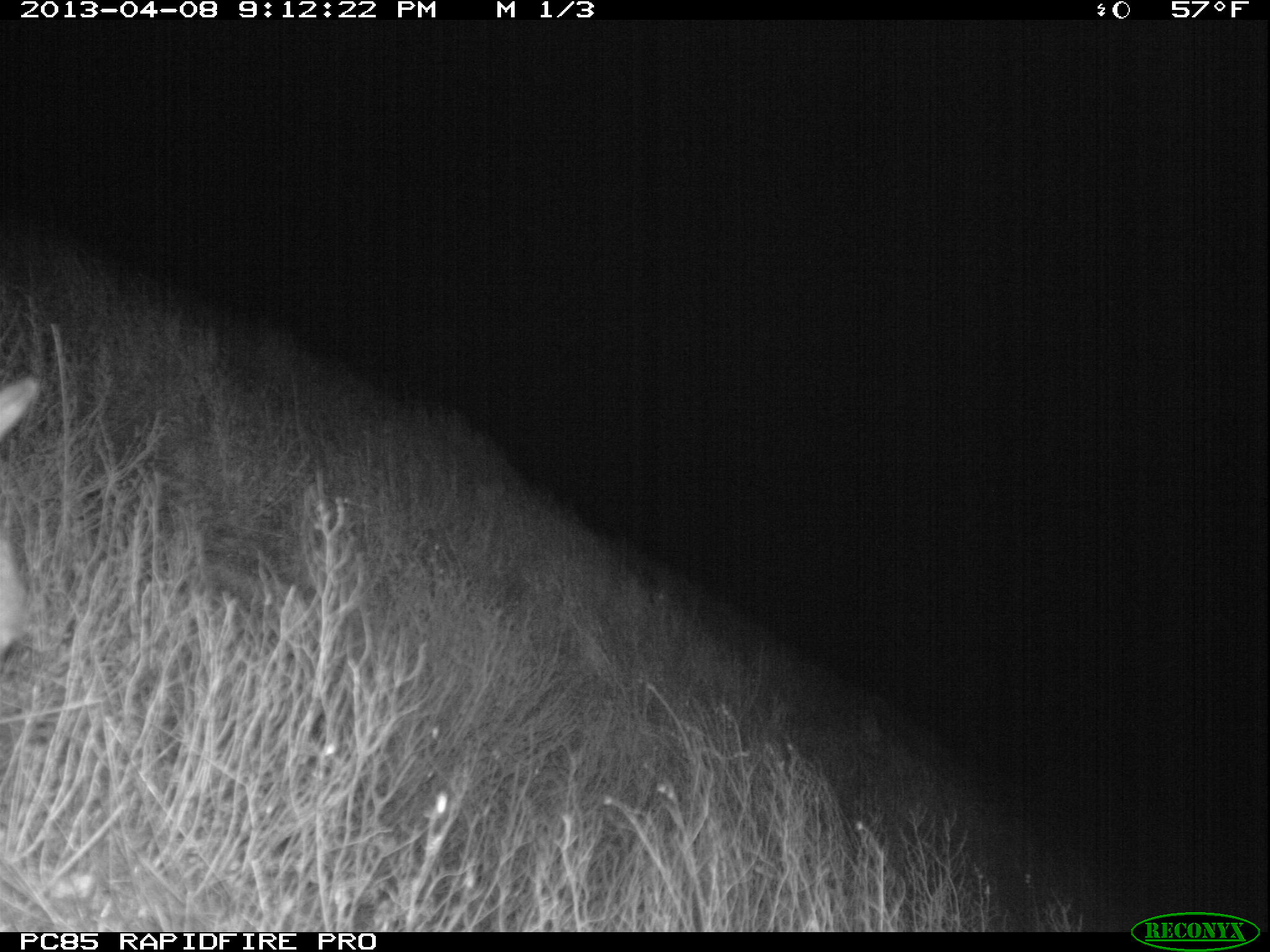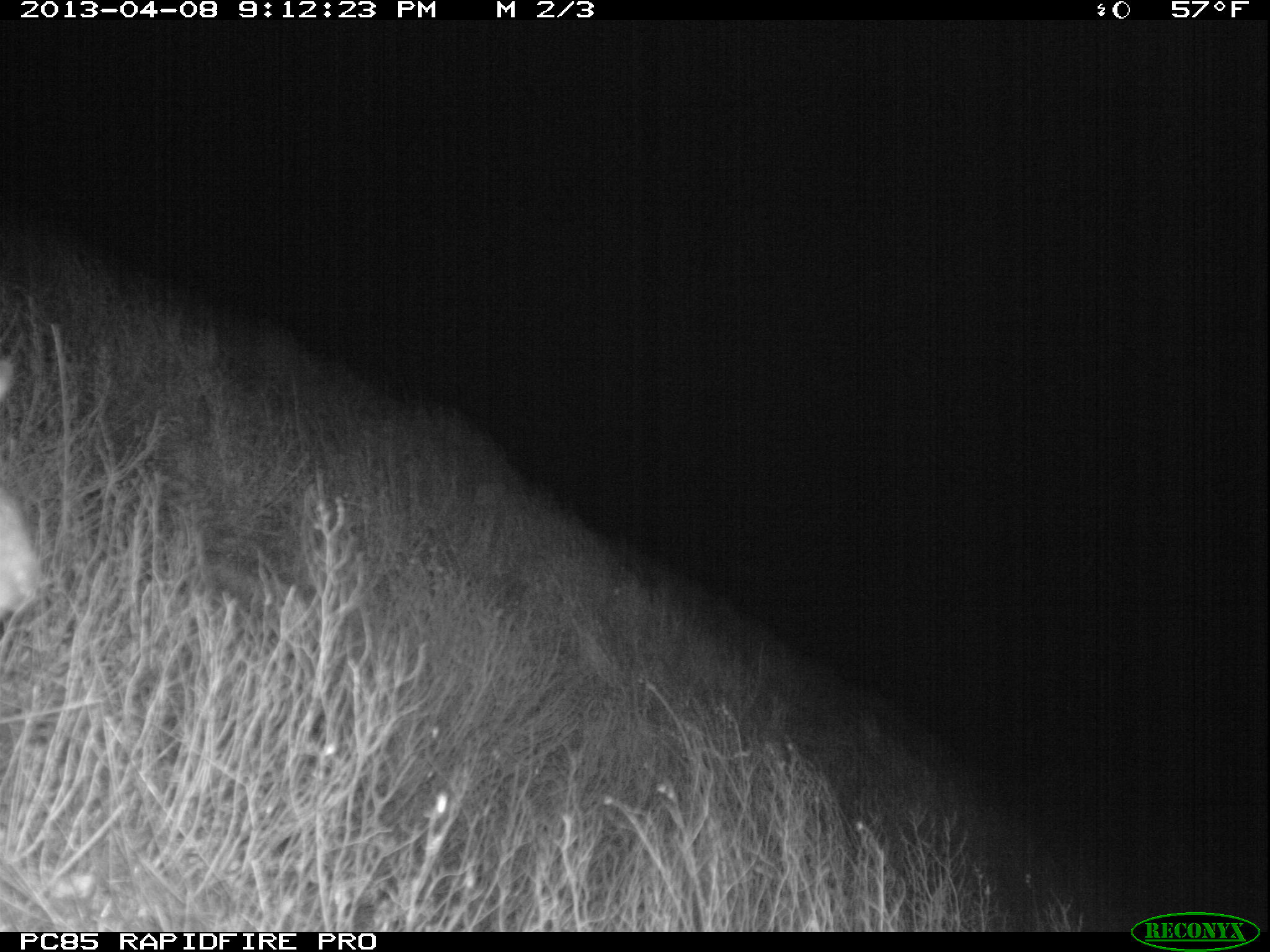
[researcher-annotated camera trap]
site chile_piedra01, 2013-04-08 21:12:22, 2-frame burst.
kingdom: Animalia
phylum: Chordata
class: Mammalia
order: Lagomorpha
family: Leporidae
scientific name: Leporidae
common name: rabbits and hares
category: rabbit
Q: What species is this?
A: Rabbit (rabbits and hares) (Leporidae).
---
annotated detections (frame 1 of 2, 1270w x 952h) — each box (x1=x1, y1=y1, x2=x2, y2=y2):
rabbit: (x1=0, y1=374, x2=39, y2=655)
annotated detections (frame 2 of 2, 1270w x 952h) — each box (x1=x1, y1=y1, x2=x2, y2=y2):
rabbit: (x1=1, y1=336, x2=40, y2=635)